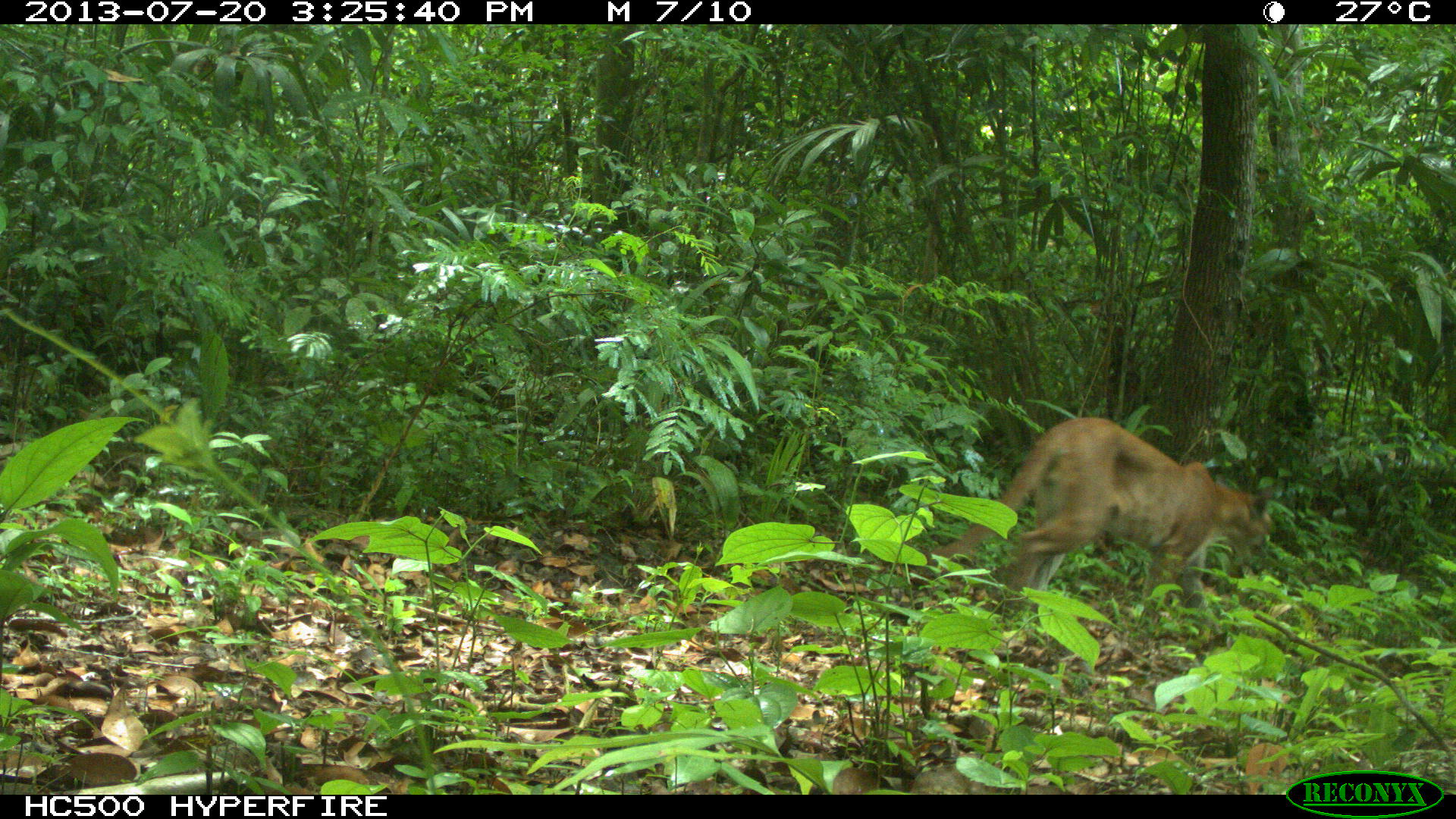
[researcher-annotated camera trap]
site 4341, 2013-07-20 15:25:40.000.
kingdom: Animalia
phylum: Chordata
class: Mammalia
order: Carnivora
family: Felidae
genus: Puma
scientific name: Puma concolor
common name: mountain lion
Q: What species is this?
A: Puma concolor (mountain lion).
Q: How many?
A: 1.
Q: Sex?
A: Male.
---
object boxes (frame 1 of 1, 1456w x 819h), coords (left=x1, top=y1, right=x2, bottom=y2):
puma concolor: (left=925, top=415, right=1278, bottom=638)